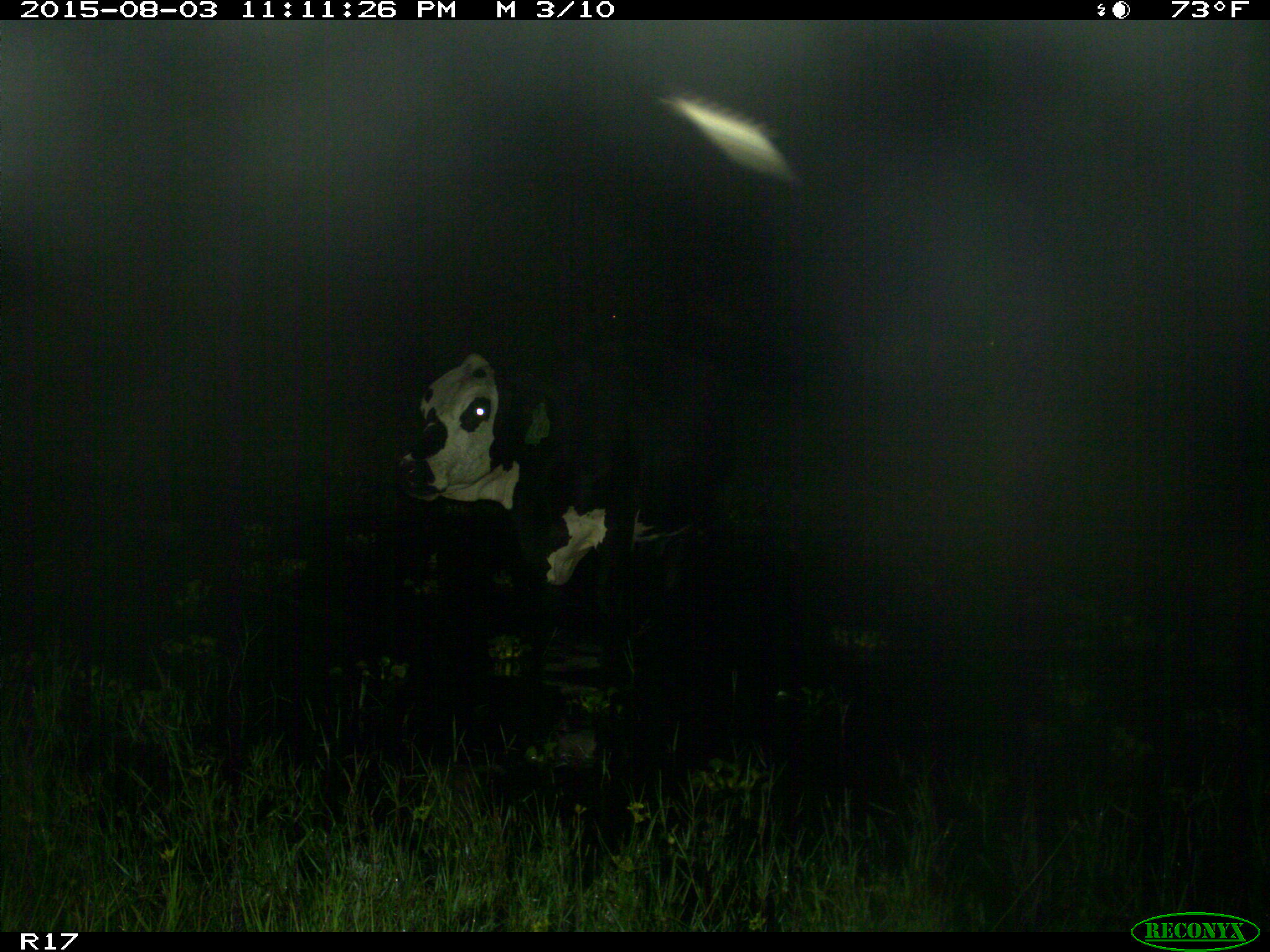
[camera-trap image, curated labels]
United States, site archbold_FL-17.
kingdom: Animalia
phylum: Chordata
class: Mammalia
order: Artiodactyla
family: Bovidae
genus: Bos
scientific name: Bos taurus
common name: domestic cow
Bos taurus (domestic cow).